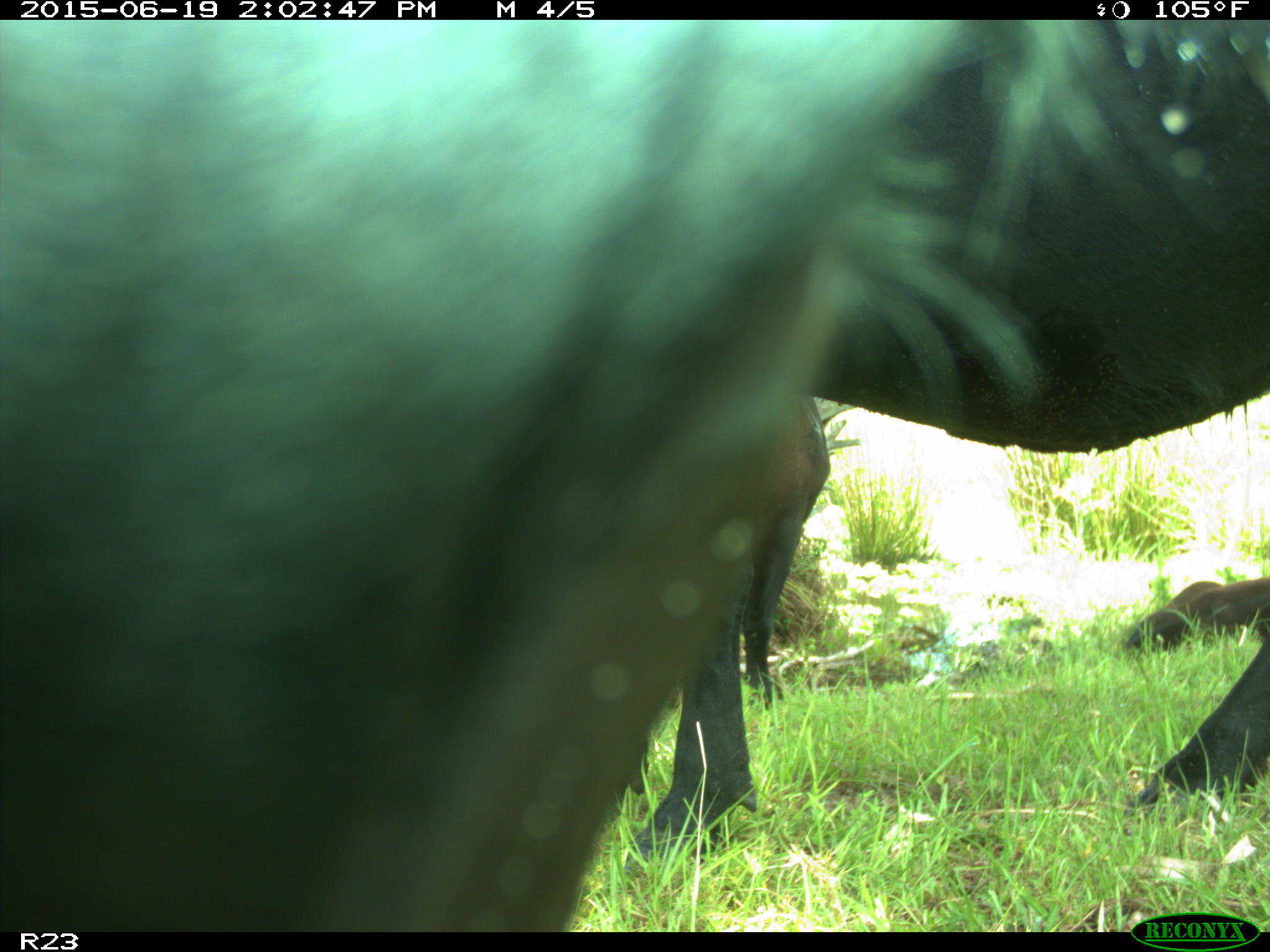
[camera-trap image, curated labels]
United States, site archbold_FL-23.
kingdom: Animalia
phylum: Chordata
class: Mammalia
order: Carnivora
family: Canidae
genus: Canis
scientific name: Canis latrans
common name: coyote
Canis latrans (coyote).